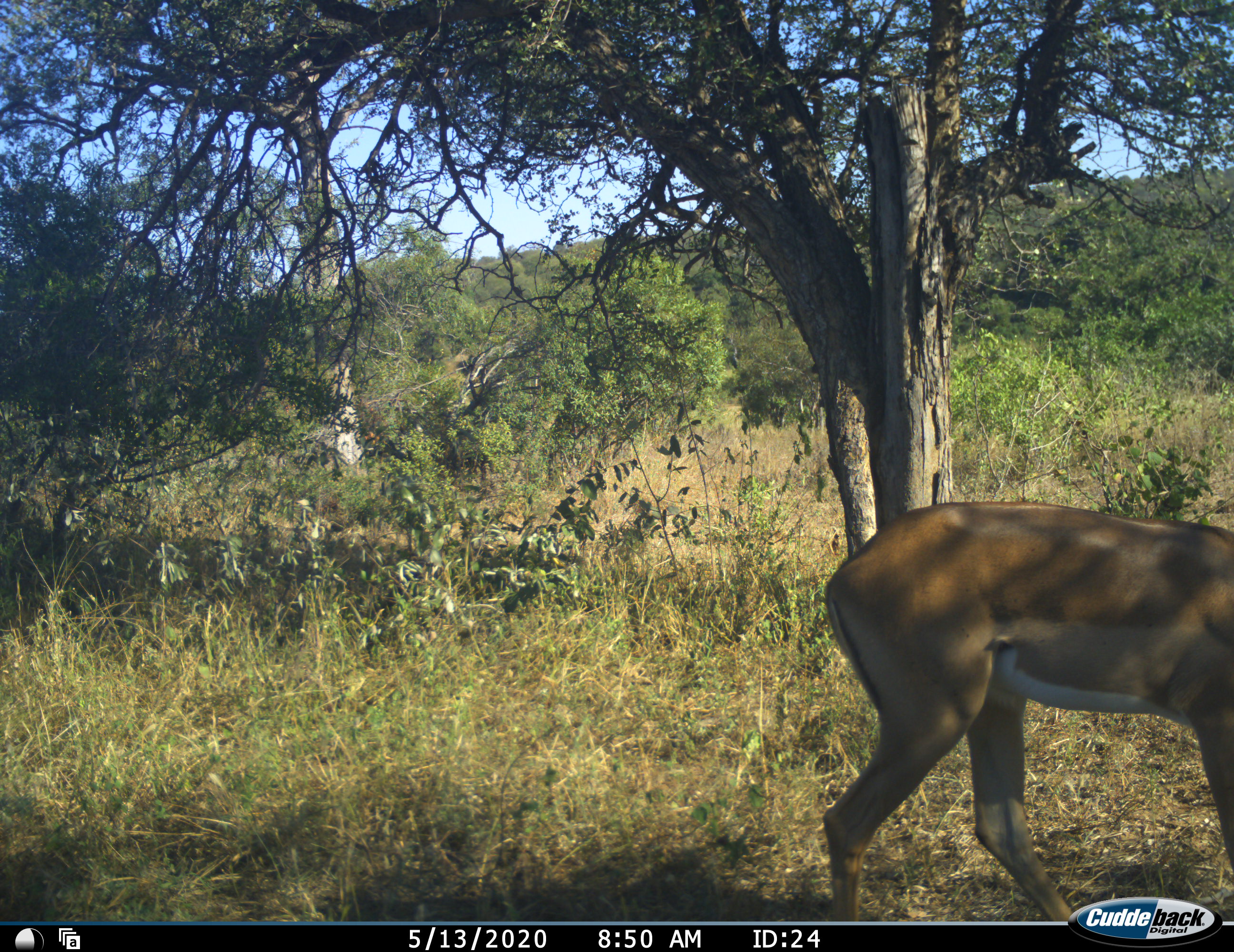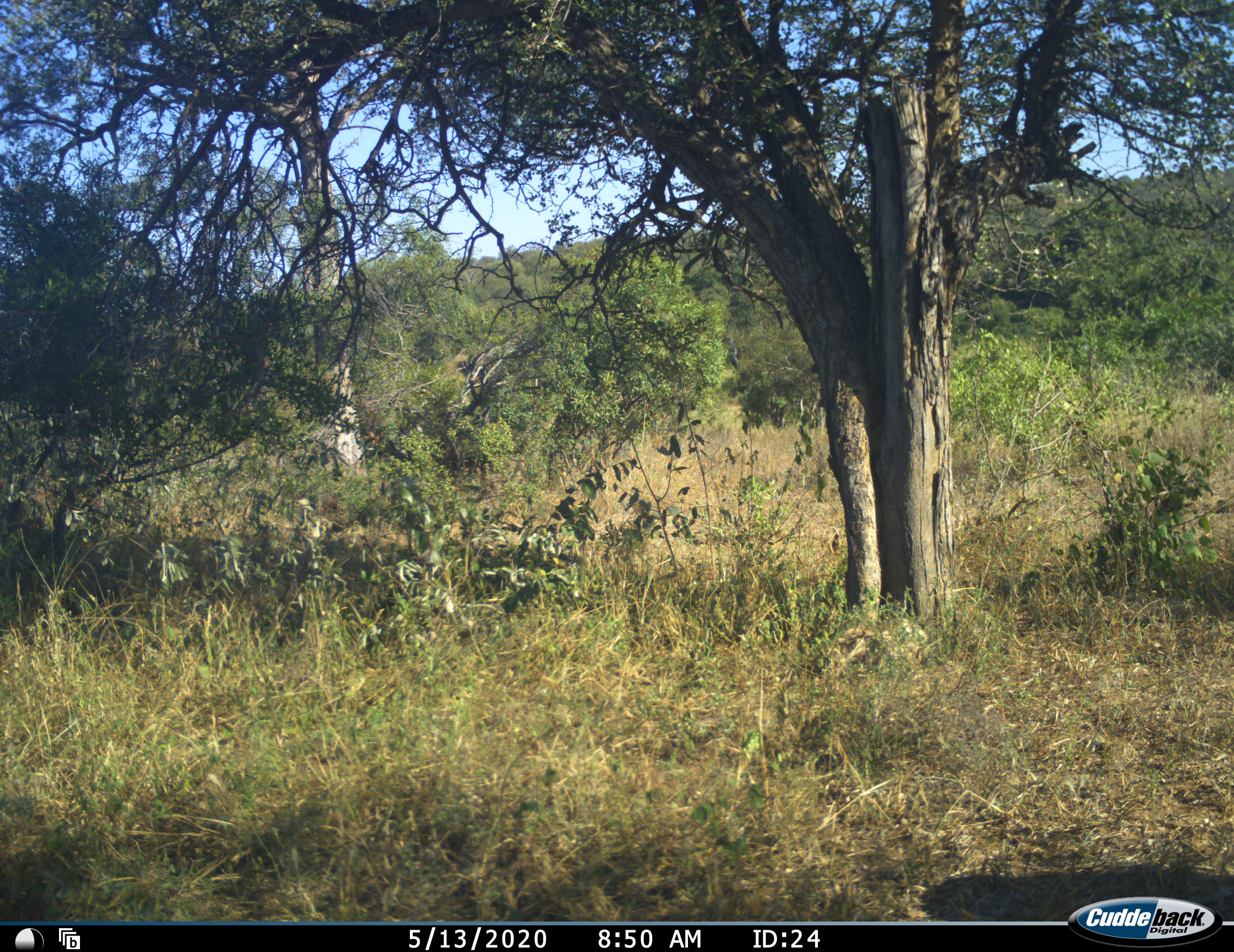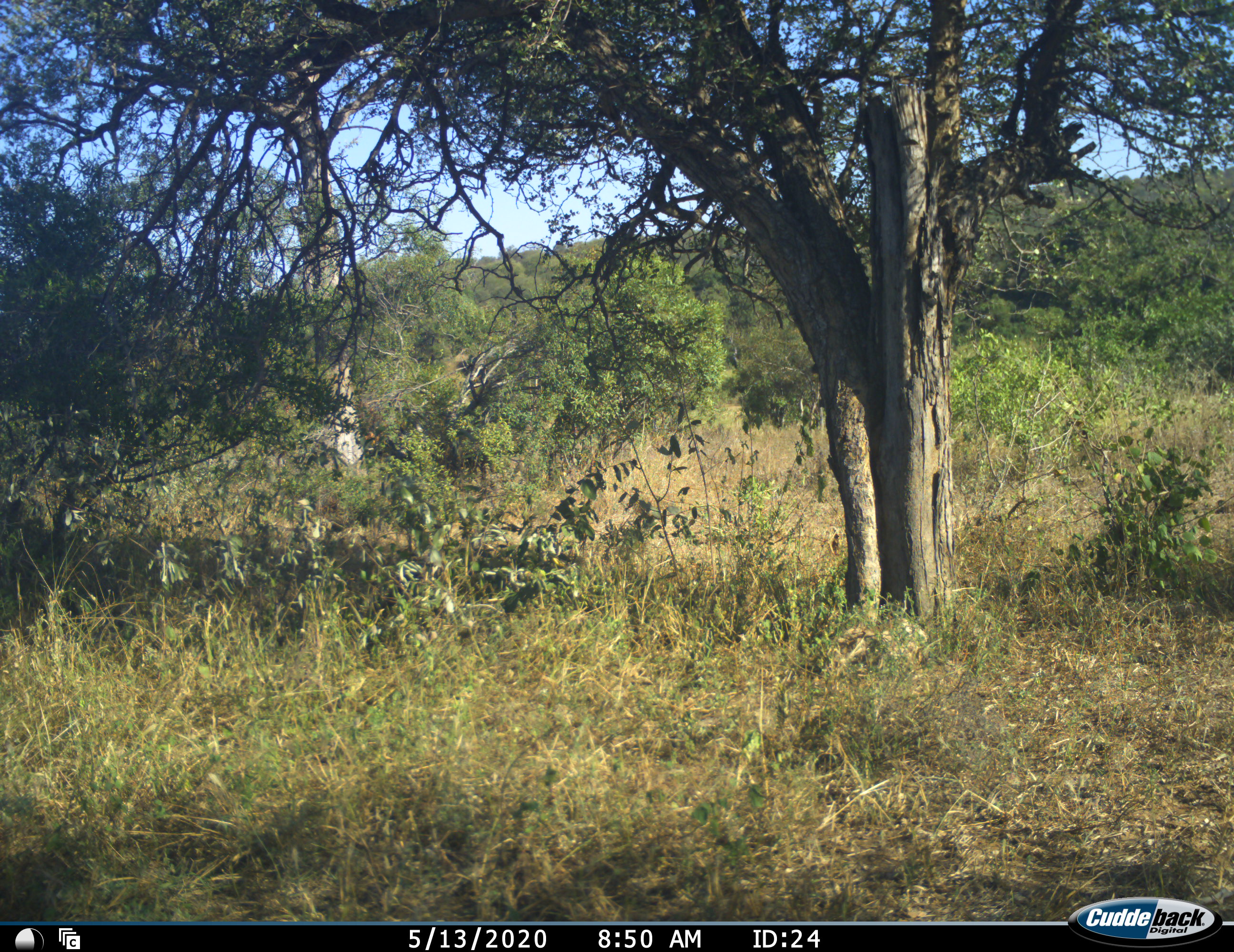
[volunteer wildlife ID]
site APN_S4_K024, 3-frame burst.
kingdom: Animalia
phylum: Chordata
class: Mammalia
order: Artiodactyla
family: Bovidae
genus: Aepyceros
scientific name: Aepyceros melampus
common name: impala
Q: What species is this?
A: Impala (Aepyceros melampus).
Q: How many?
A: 1.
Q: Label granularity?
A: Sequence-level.